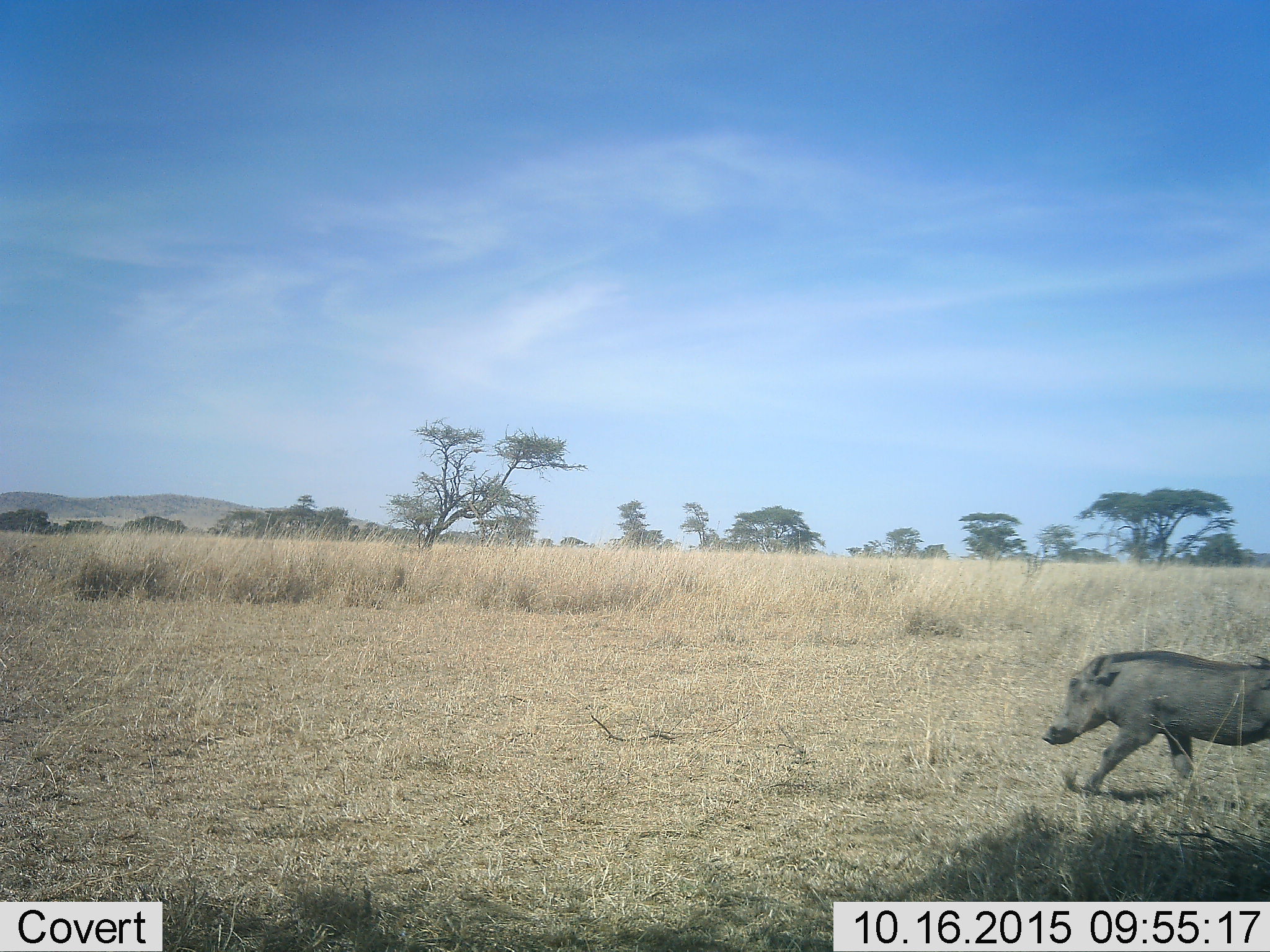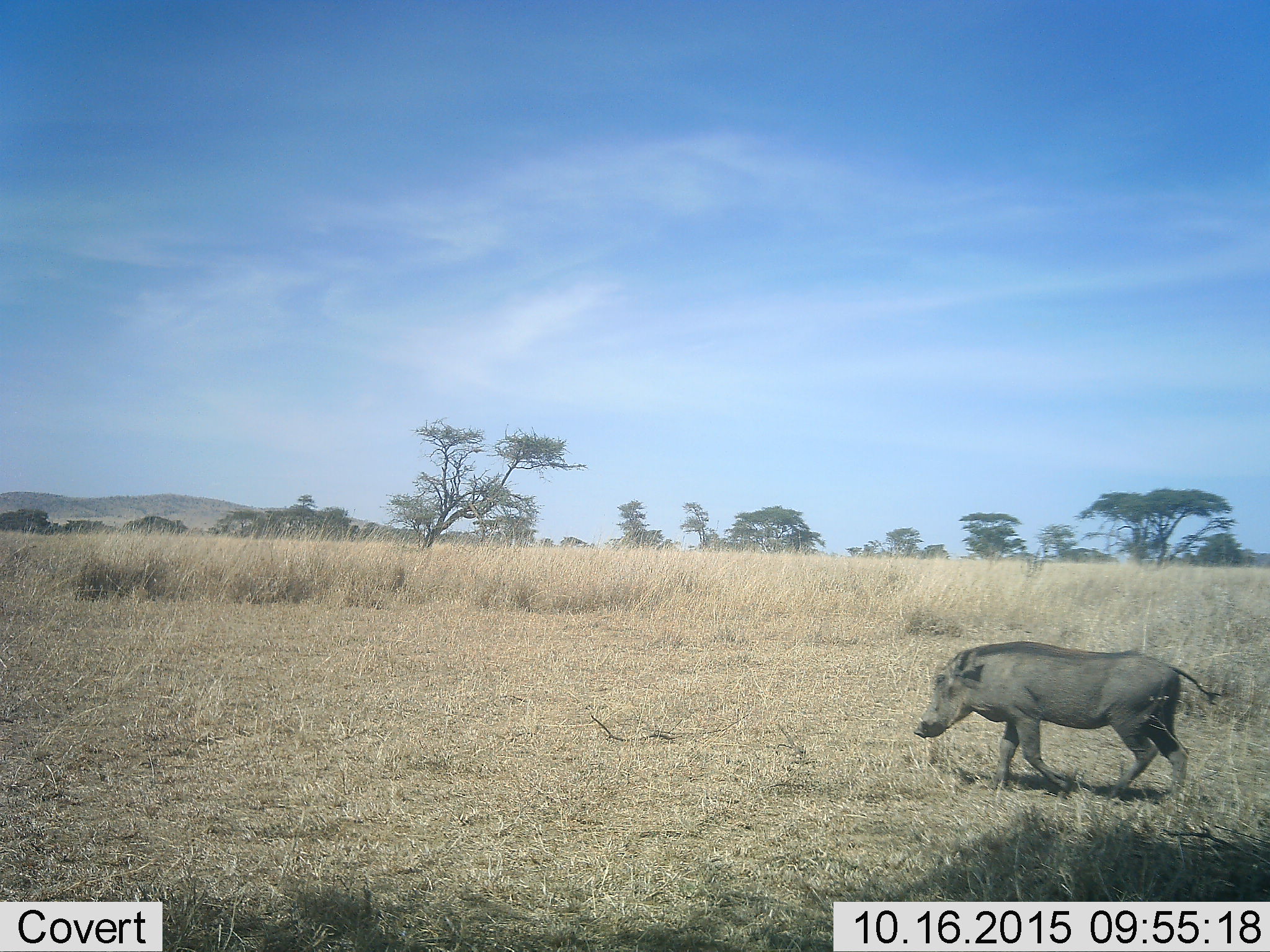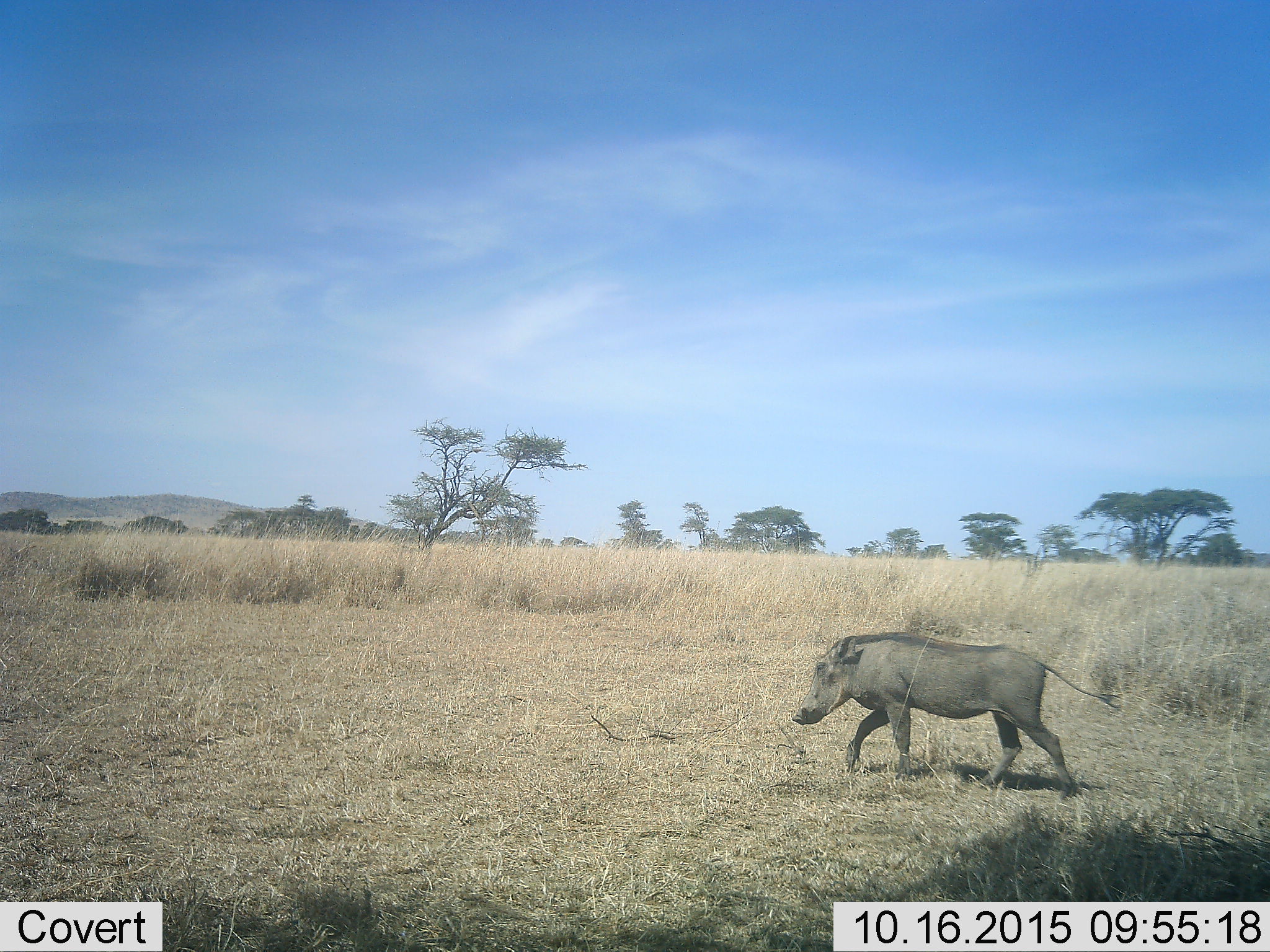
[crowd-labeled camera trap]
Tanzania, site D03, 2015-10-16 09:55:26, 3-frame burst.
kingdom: Animalia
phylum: Chordata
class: Mammalia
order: Artiodactyla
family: Suidae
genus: Phacochoerus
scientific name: Phacochoerus africanus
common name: warthog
Warthog (Phacochoerus africanus), count 1. Behavior (volunteer vote fractions): standing 0%, resting 0%, moving 100%, interacting 0%. Young present (vote fraction): 6%. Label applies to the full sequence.